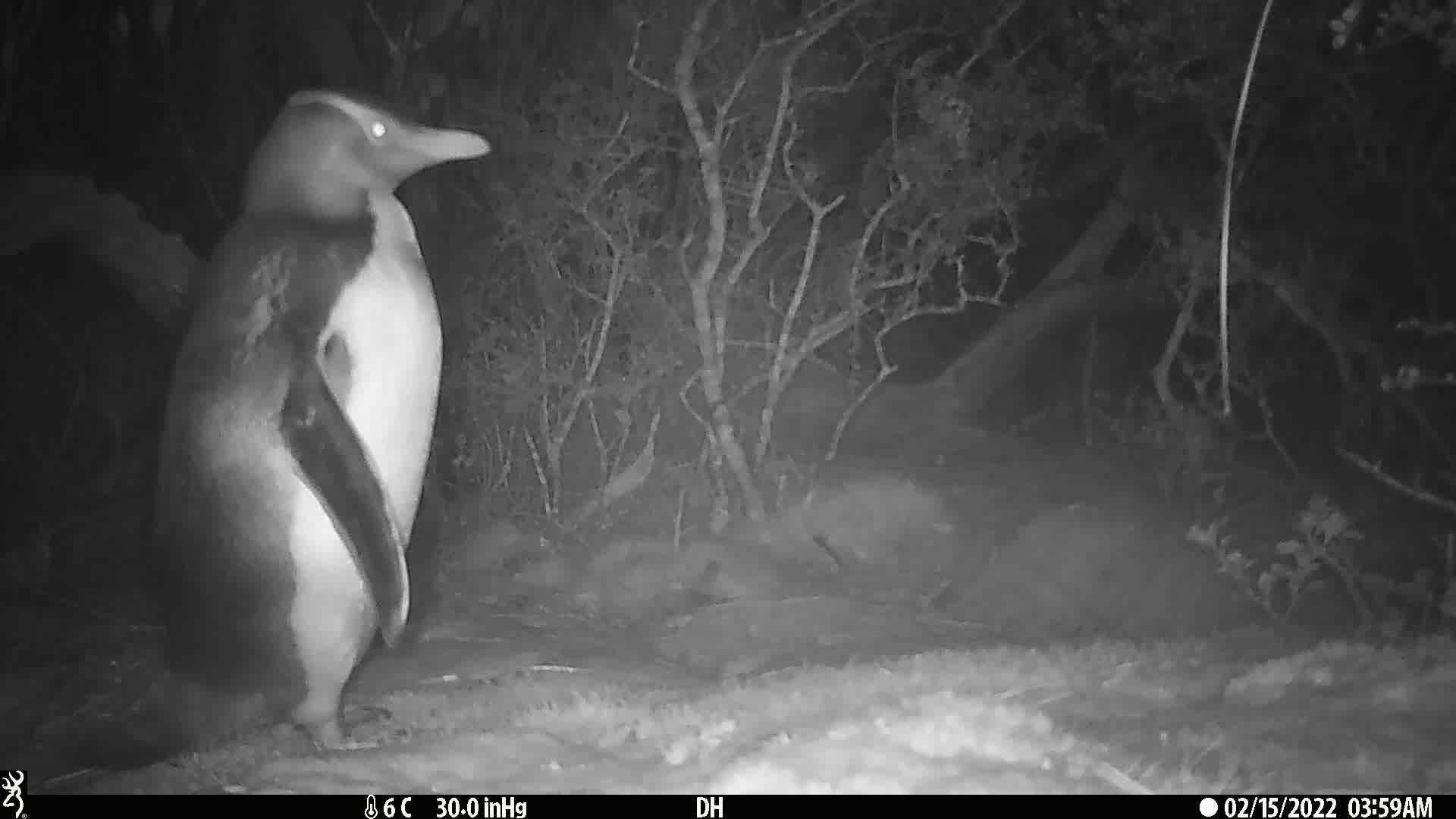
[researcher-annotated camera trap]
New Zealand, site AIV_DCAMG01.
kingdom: Animalia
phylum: Chordata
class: Aves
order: Sphenisciformes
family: Spheniscidae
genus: Megadyptes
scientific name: Megadyptes antipodes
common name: yellow-eyed penguin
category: yellow eyed penguin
Yellow eyed penguin (yellow-eyed penguin) (Megadyptes antipodes).